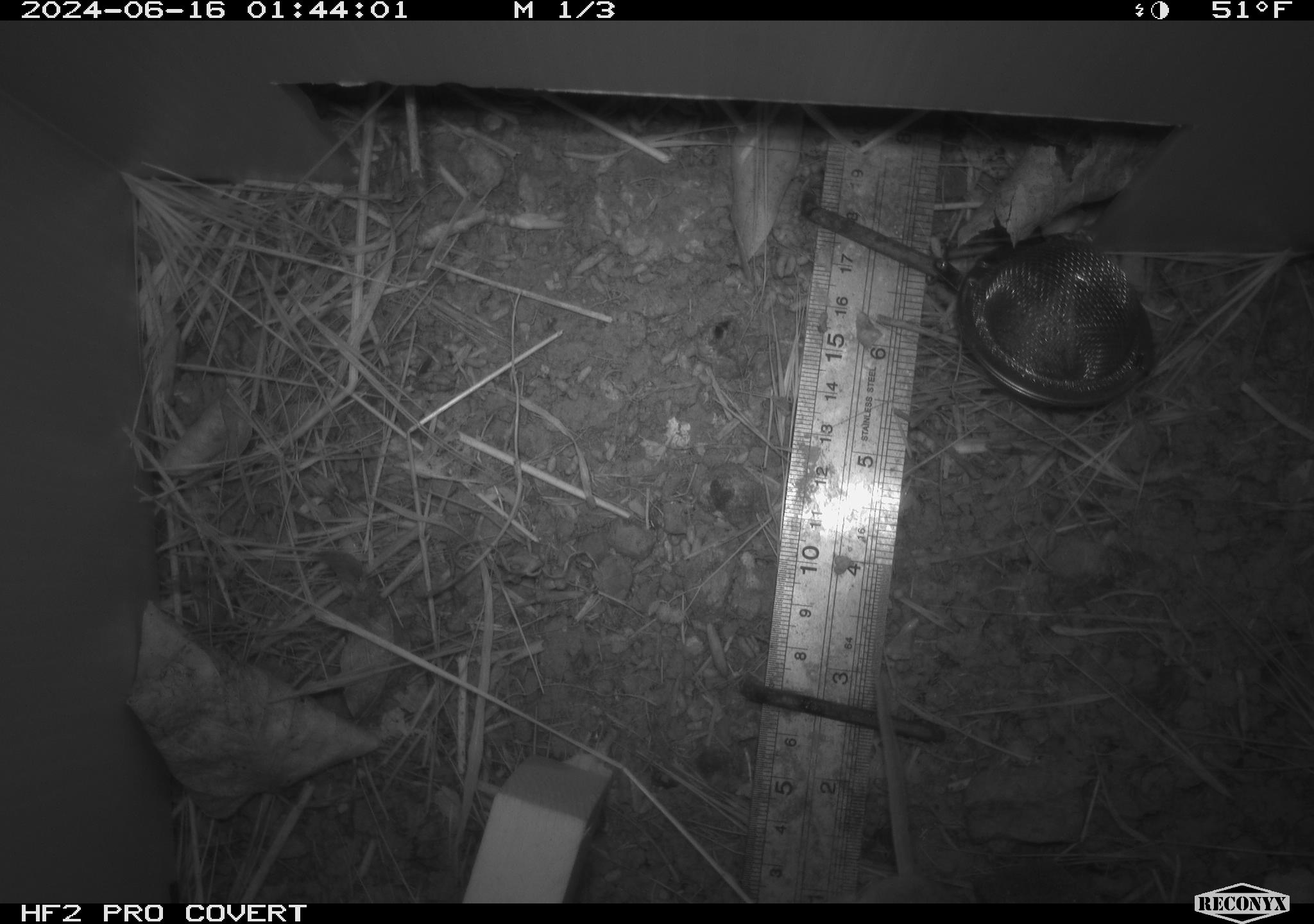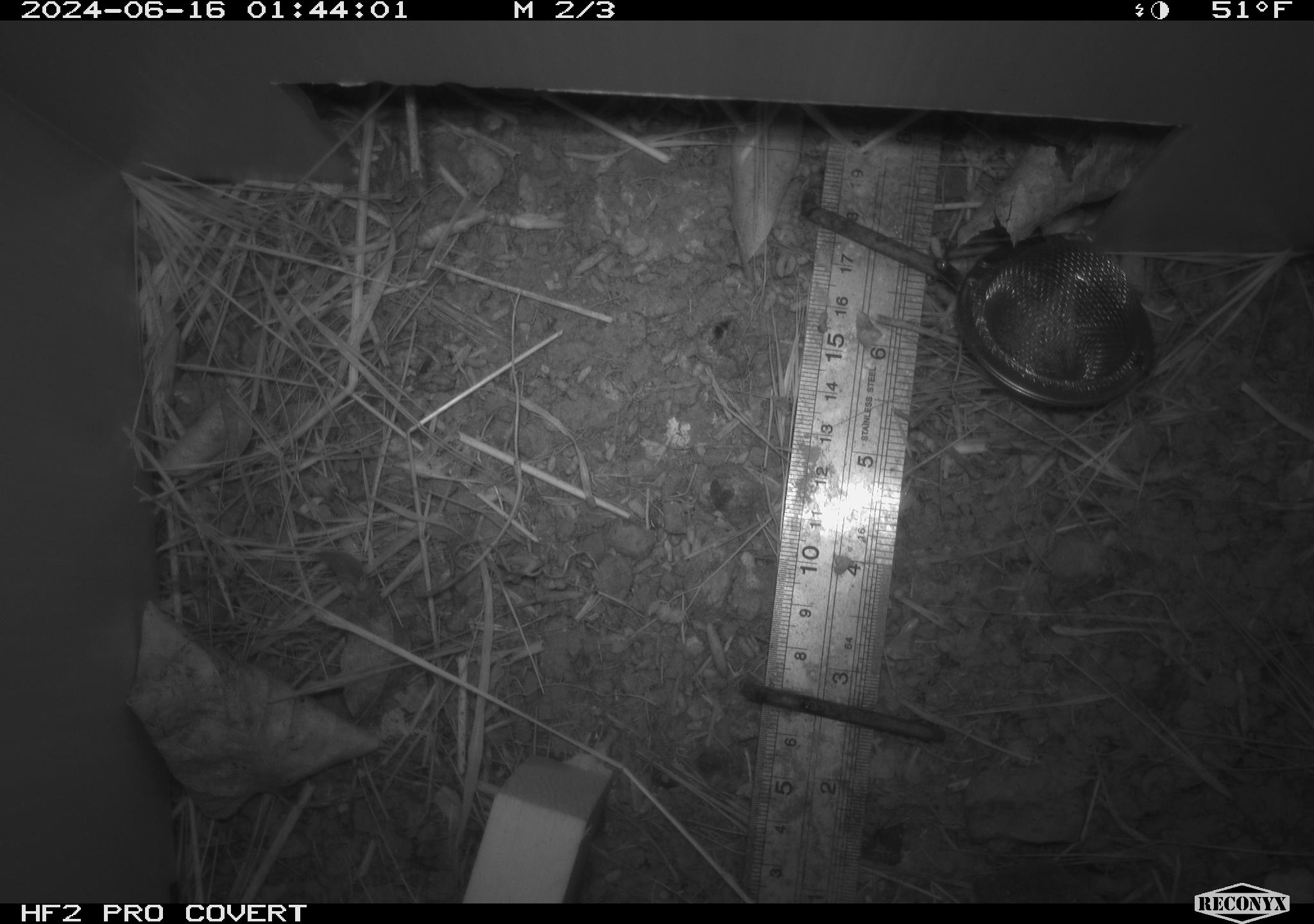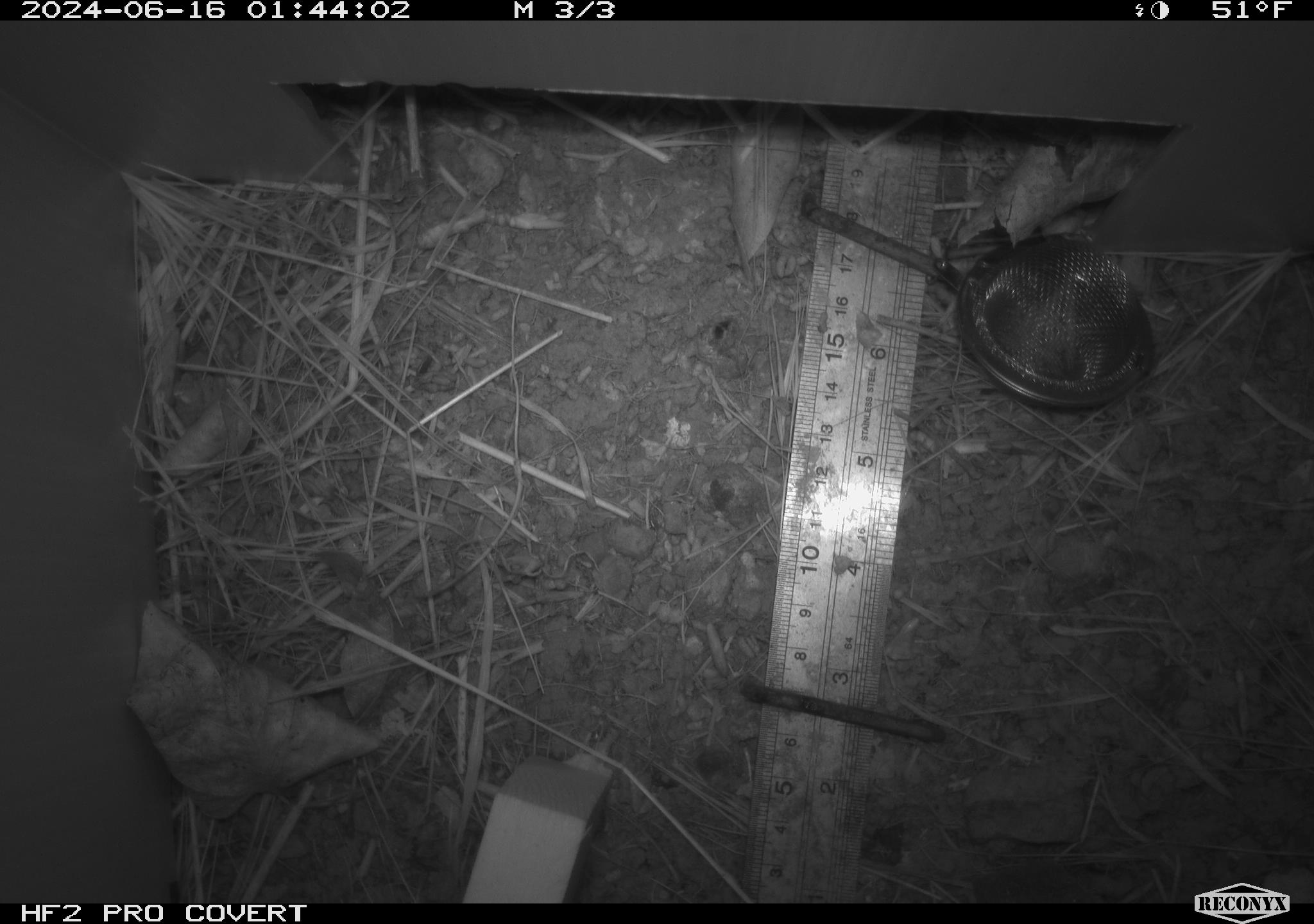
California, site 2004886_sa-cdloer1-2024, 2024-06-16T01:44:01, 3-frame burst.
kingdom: Animalia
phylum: Chordata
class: Mammalia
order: Rodentia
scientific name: Rodentia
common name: mouse species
Mouse species (Rodentia).